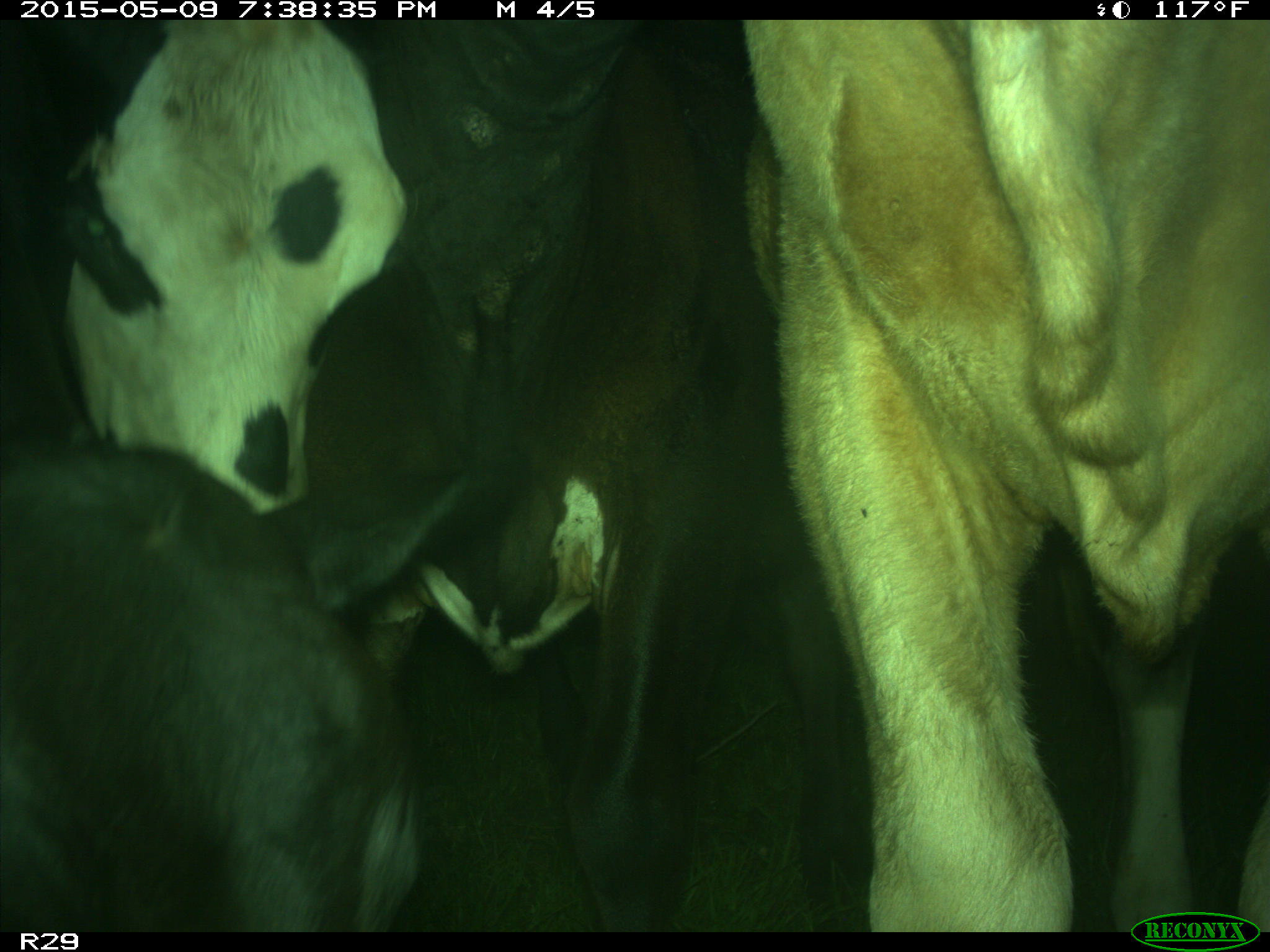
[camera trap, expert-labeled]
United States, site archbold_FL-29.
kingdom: Animalia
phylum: Chordata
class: Mammalia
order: Artiodactyla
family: Bovidae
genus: Bos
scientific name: Bos taurus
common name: domestic cow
Bos taurus (domestic cow).